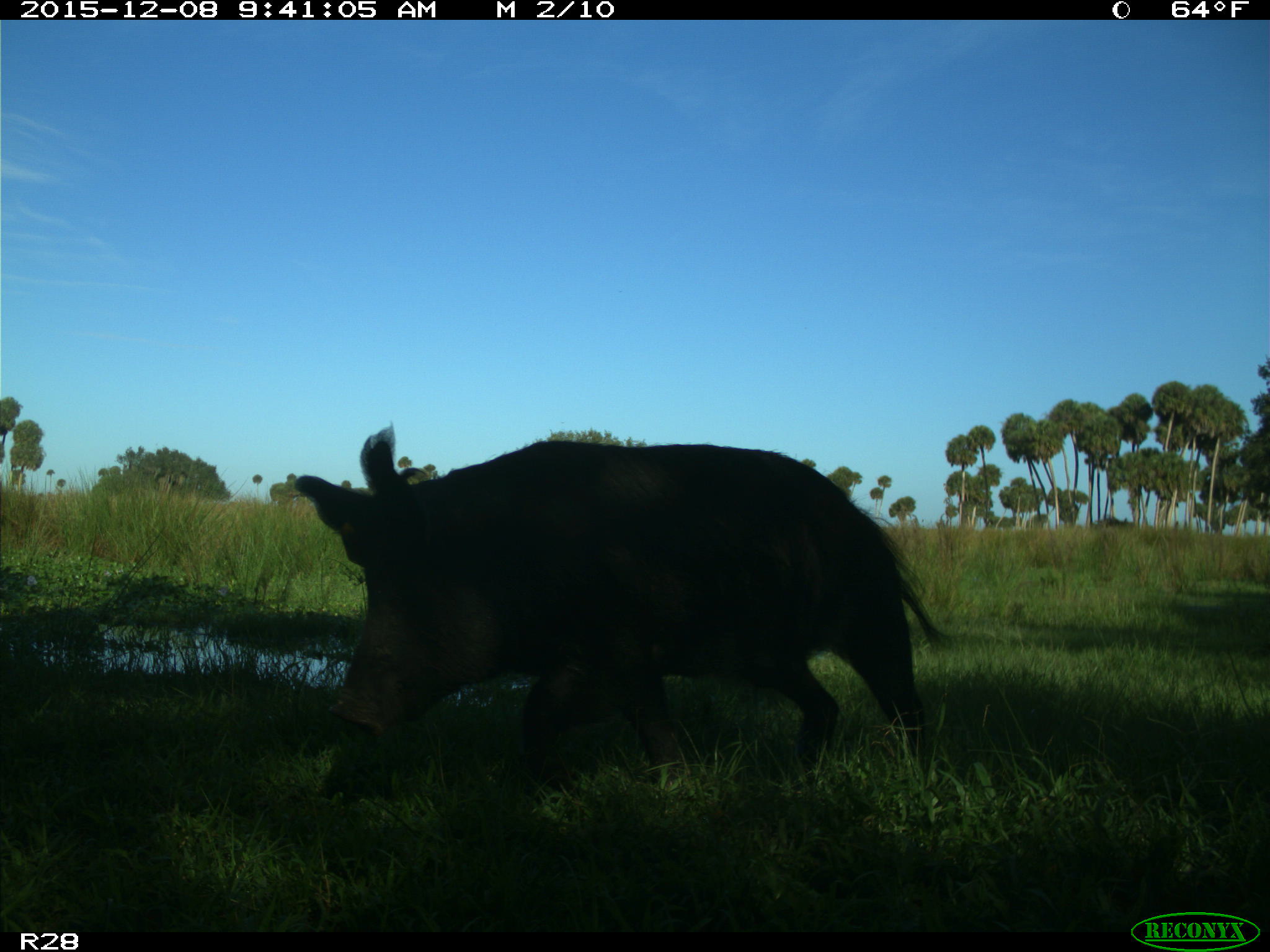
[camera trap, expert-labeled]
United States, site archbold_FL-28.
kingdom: Animalia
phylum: Chordata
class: Mammalia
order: Artiodactyla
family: Suidae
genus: Sus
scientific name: Sus scrofa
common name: wild boar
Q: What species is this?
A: Sus scrofa (wild boar).